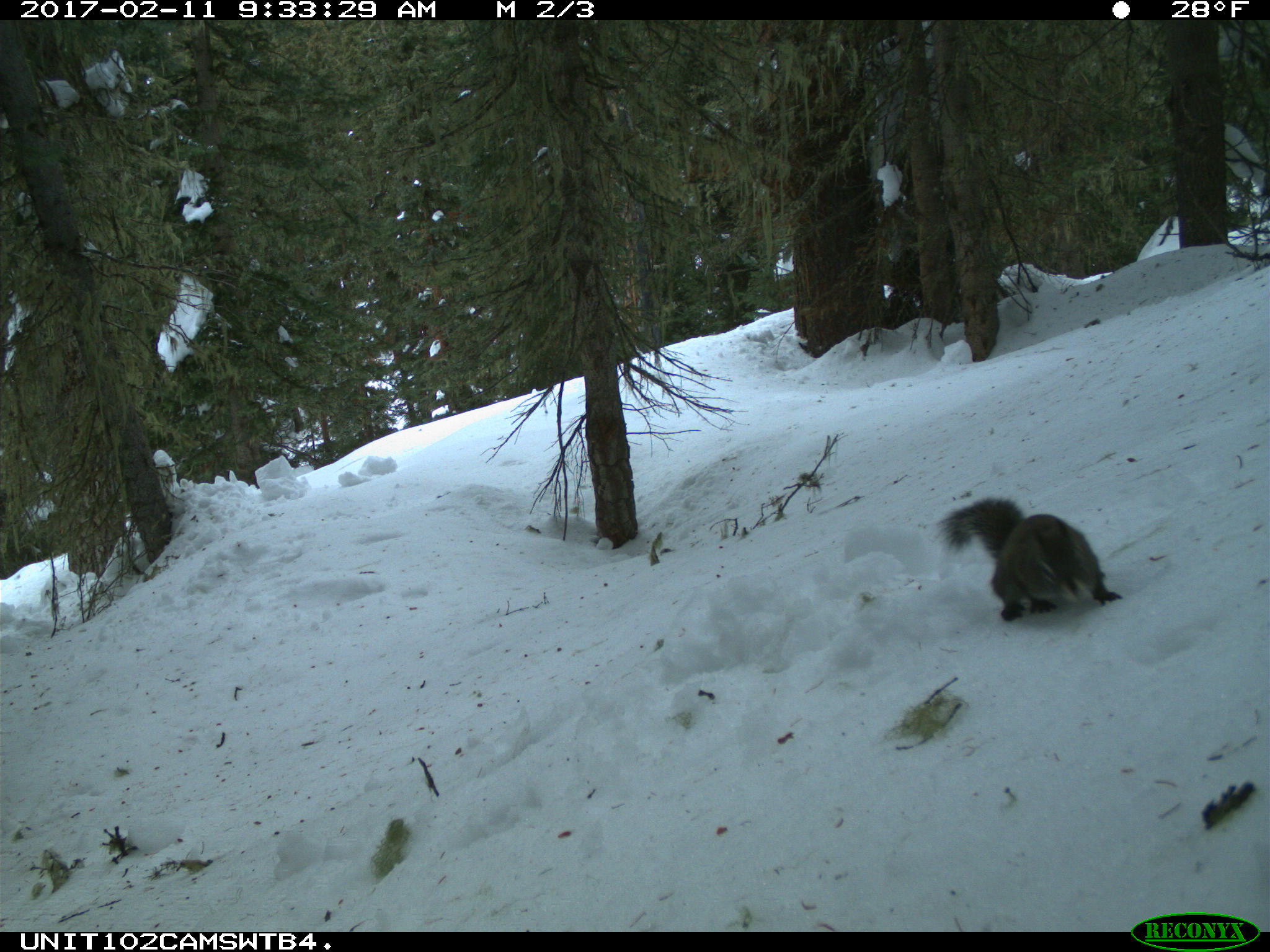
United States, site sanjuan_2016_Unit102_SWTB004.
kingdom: Animalia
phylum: Chordata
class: Mammalia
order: Rodentia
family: Sciuridae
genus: Tamiasciurus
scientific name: Tamiasciurus hudsonicus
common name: american red squirrel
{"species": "Tamiasciurus hudsonicus (american red squirrel)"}